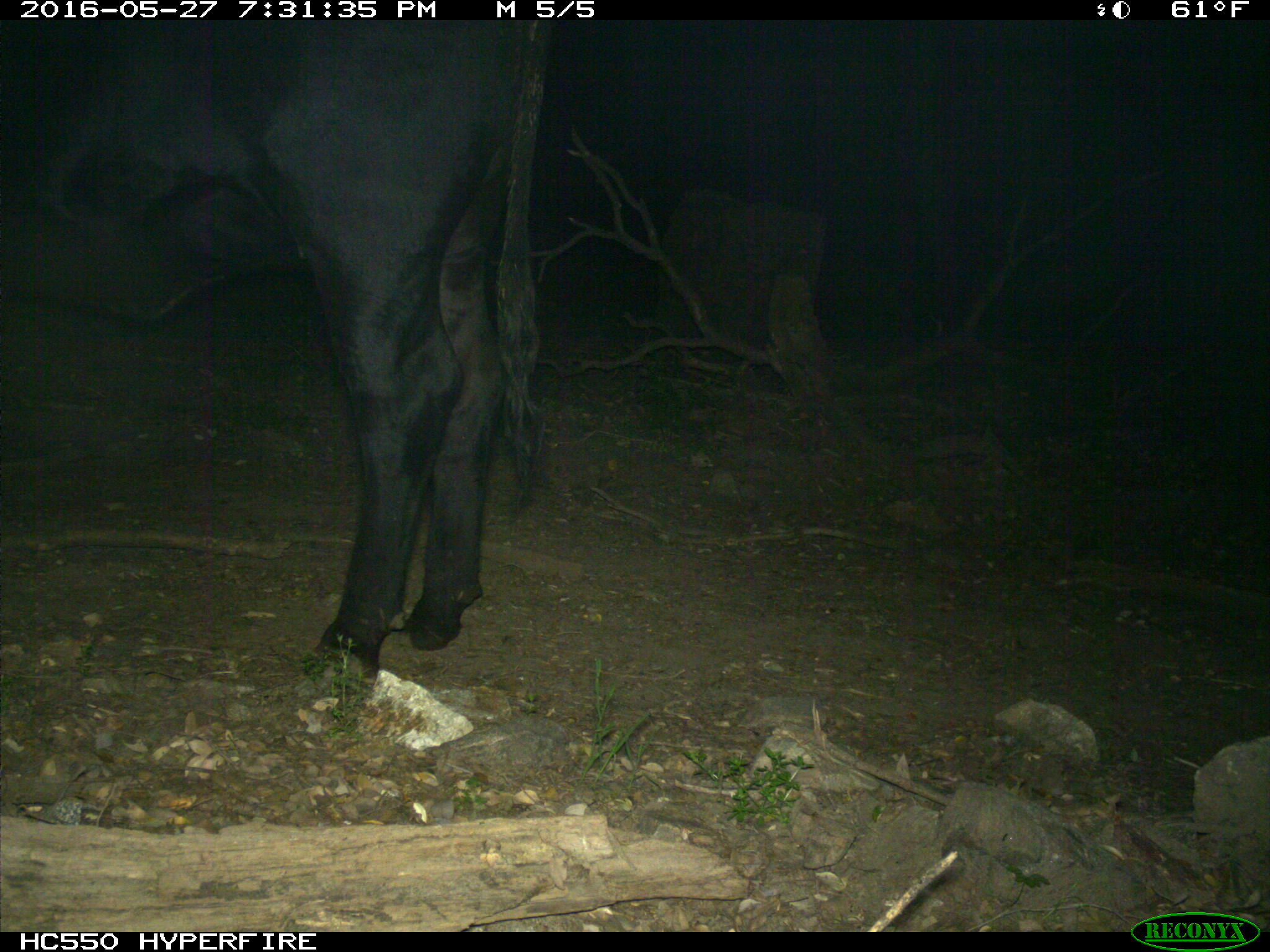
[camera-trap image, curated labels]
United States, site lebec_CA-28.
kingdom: Animalia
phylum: Chordata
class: Mammalia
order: Artiodactyla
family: Bovidae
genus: Bos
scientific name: Bos taurus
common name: domestic cow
Bos taurus (domestic cow).